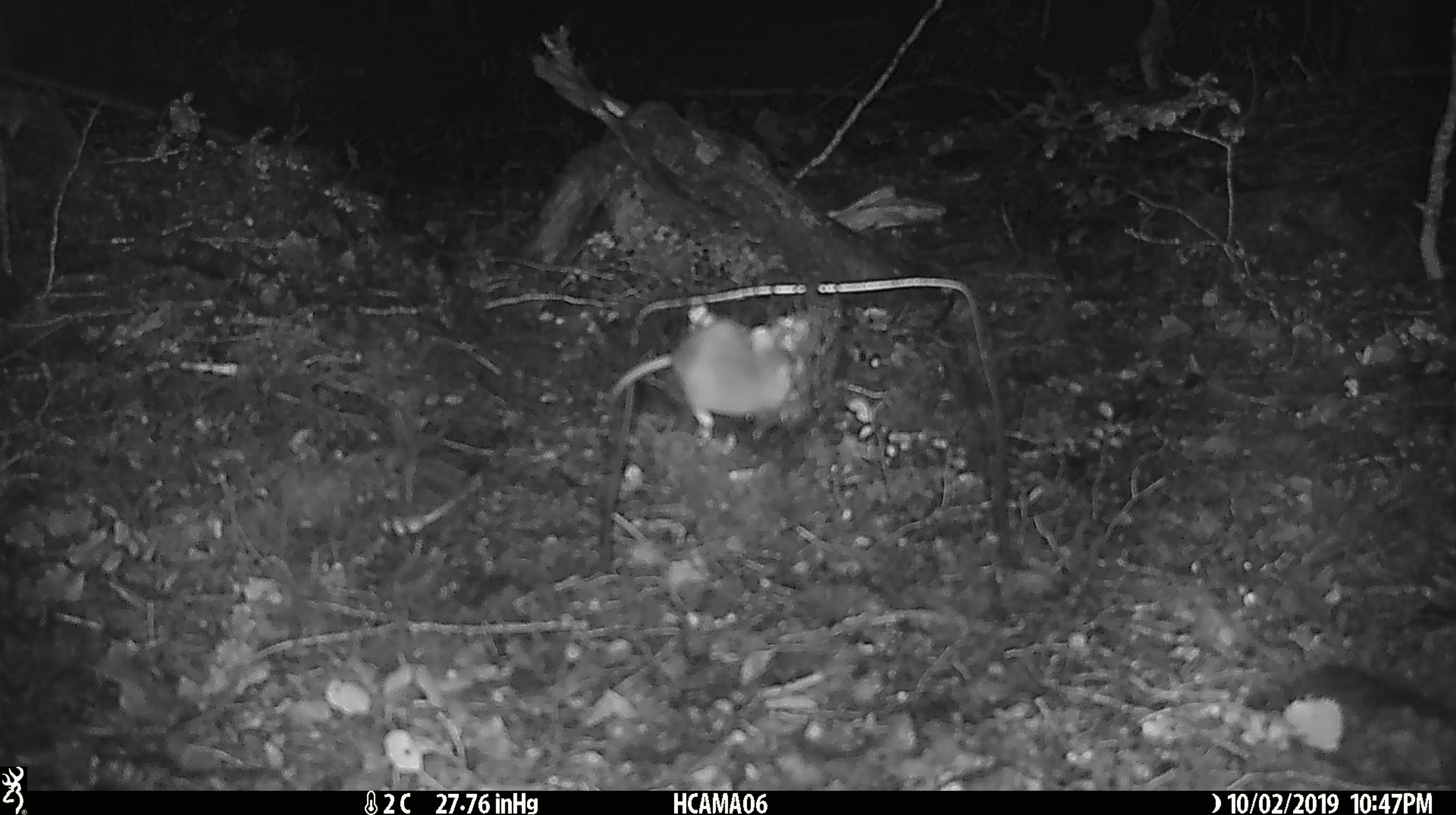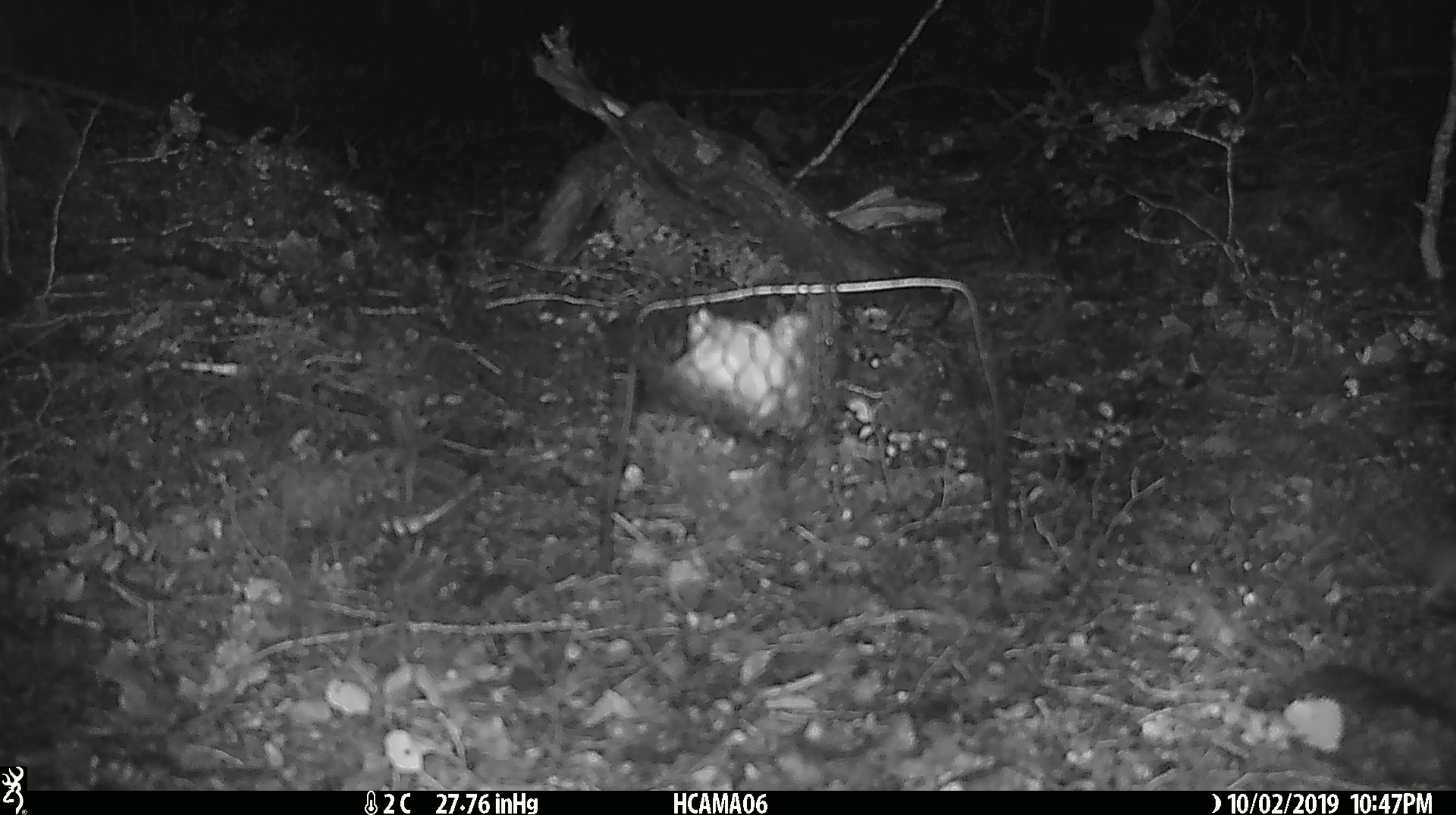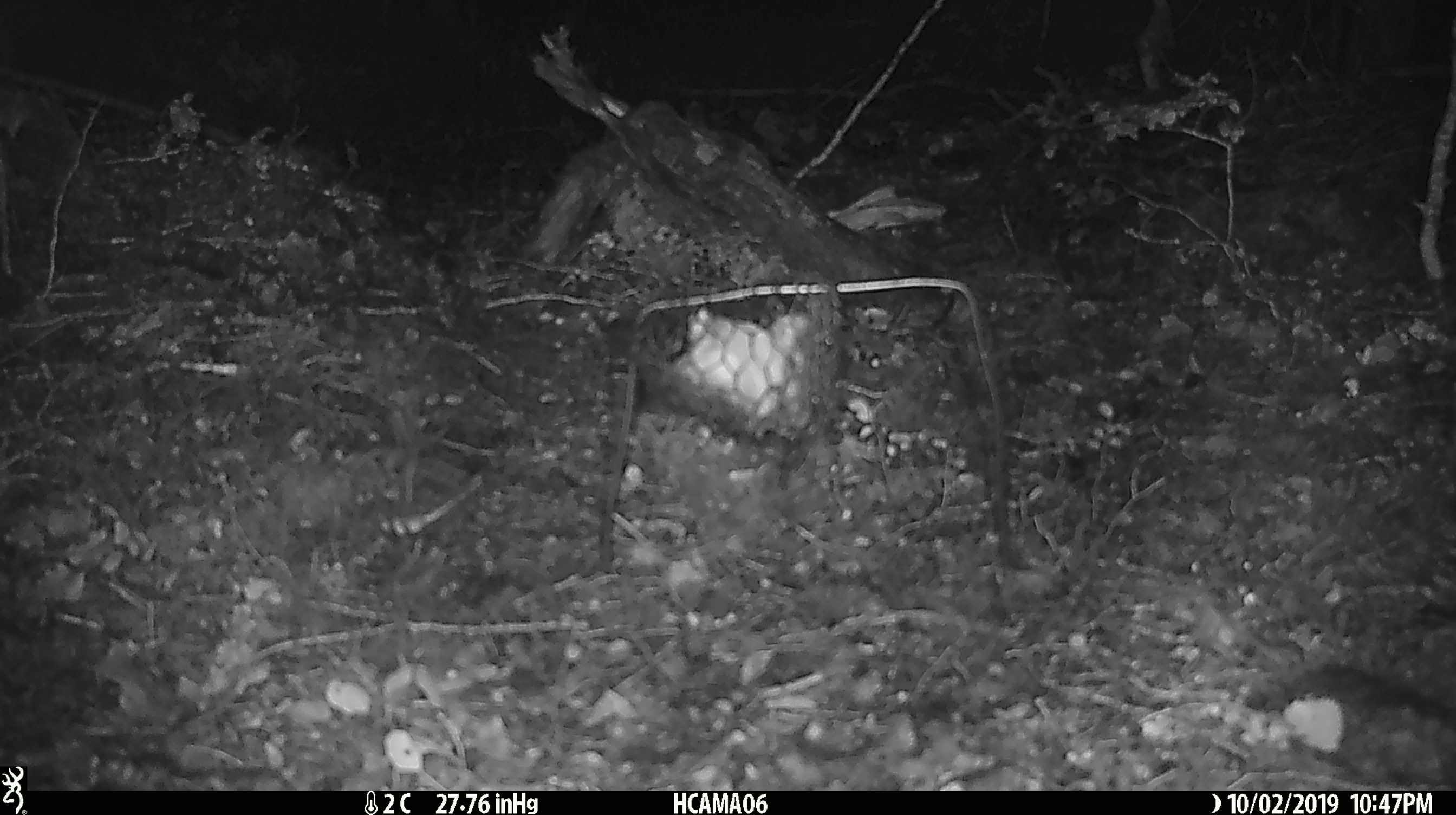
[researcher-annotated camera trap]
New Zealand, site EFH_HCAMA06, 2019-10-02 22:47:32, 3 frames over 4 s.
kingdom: Animalia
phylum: Chordata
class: Mammalia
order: Rodentia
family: Muridae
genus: Mus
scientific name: Mus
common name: mouse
Mouse (Mus).